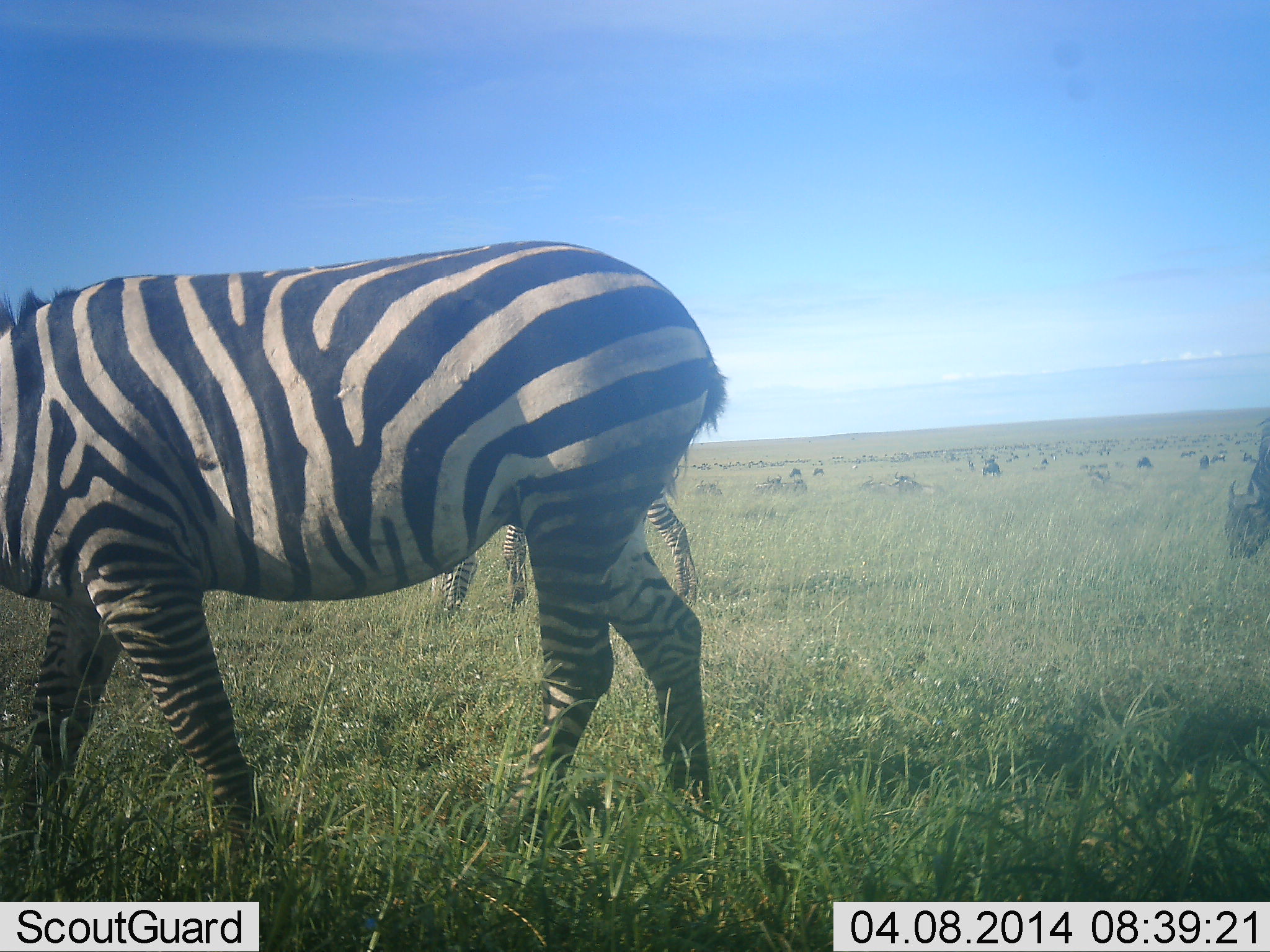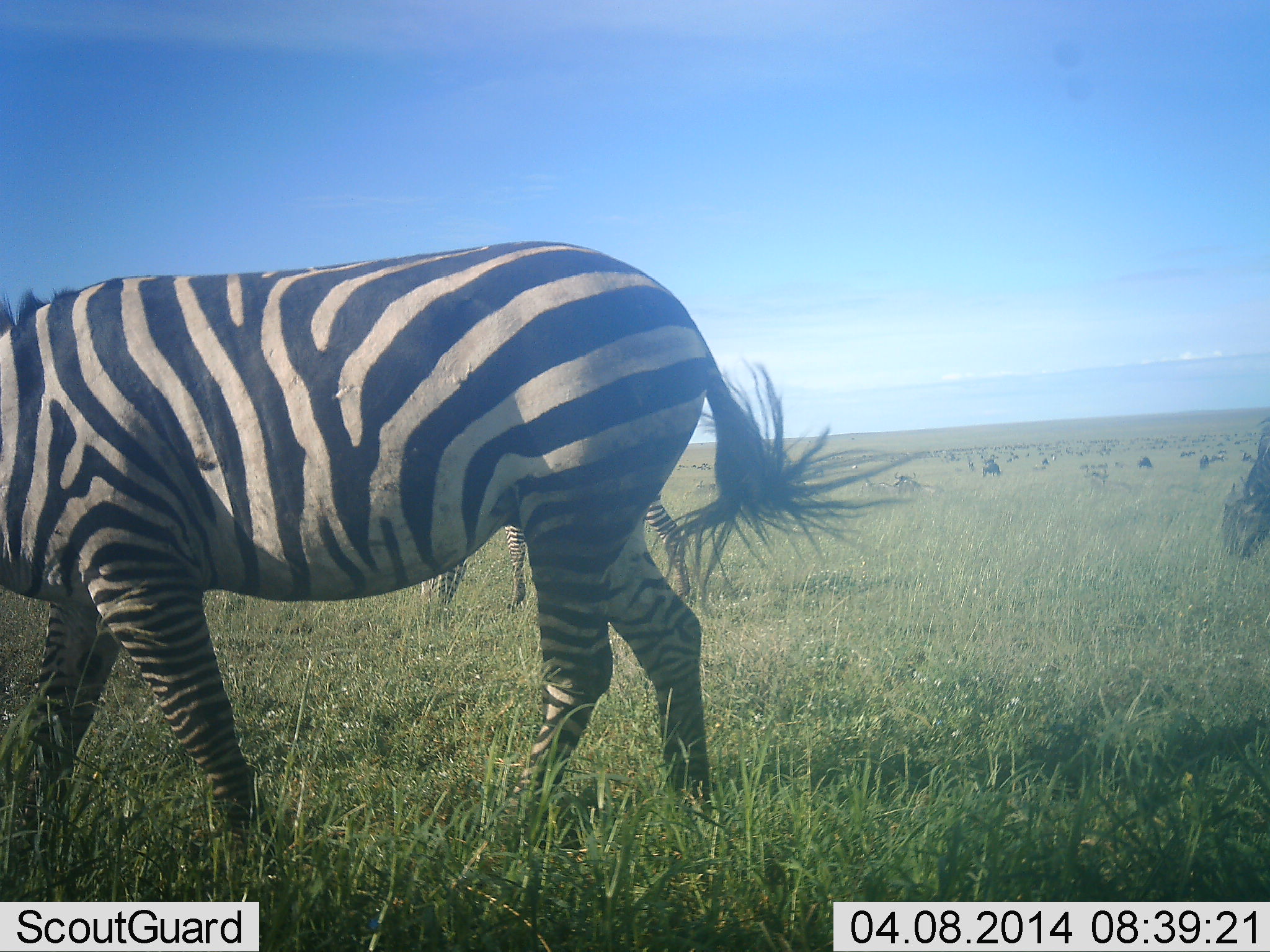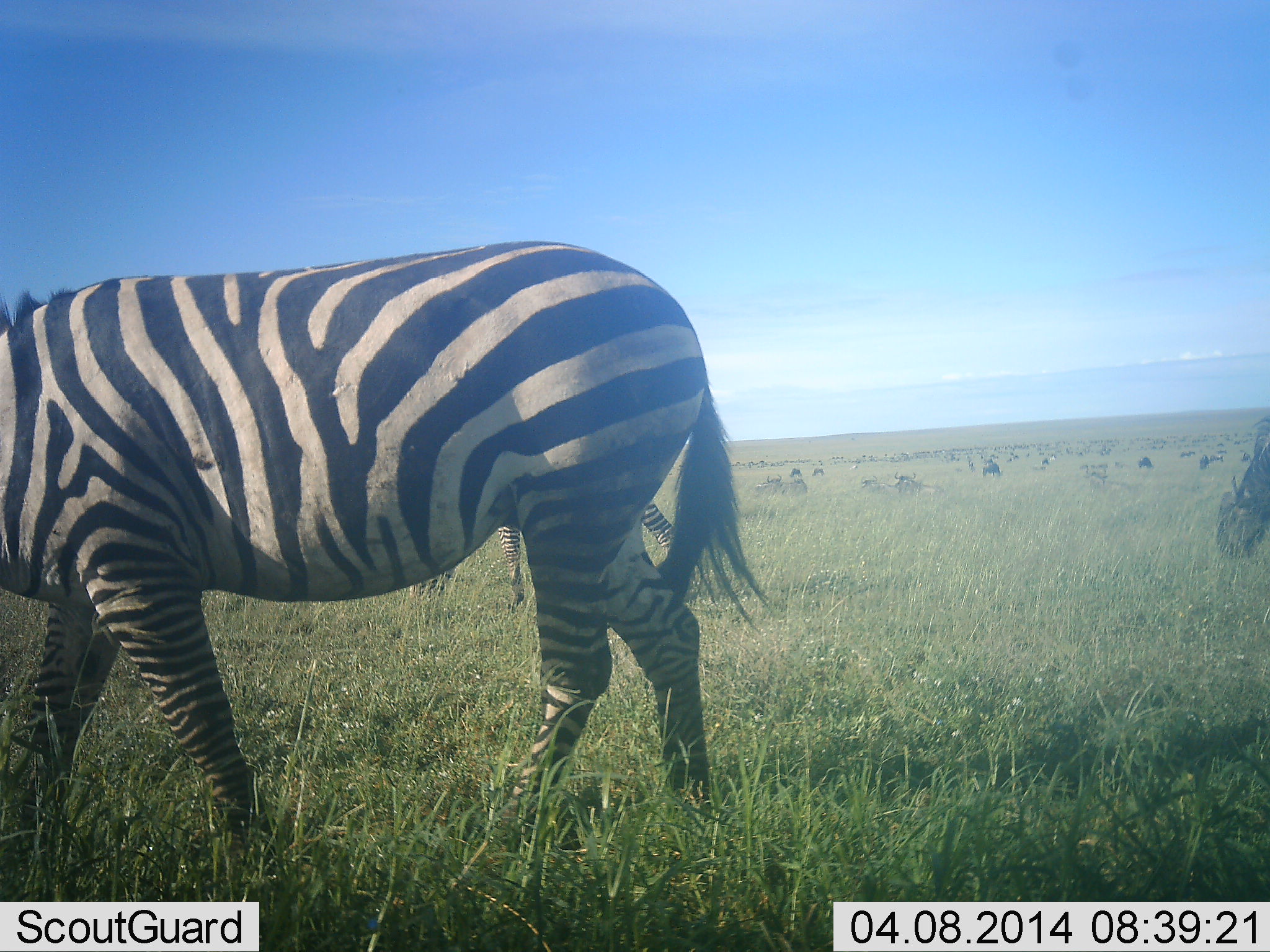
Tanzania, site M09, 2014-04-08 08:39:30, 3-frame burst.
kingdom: Animalia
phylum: Chordata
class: Mammalia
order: Artiodactyla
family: Bovidae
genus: Connochaetes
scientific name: Connochaetes taurinus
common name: blue wildebeest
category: wildebeest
Wildebeest (blue wildebeest) (Connochaetes taurinus), count 11-50. Behavior (volunteer vote fractions): standing 20%, resting 0%, moving 10%, interacting 0%. Young present (vote fraction): 0%. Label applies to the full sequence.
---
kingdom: Animalia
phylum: Chordata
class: Mammalia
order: Perissodactyla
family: Equidae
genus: Equus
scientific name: Equus quagga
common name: plains zebra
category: zebra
Zebra (plains zebra) (Equus quagga), count 2. Behavior (volunteer vote fractions): standing 21%, resting 0%, moving 21%, interacting 0%. Young present (vote fraction): 0%. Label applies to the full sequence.